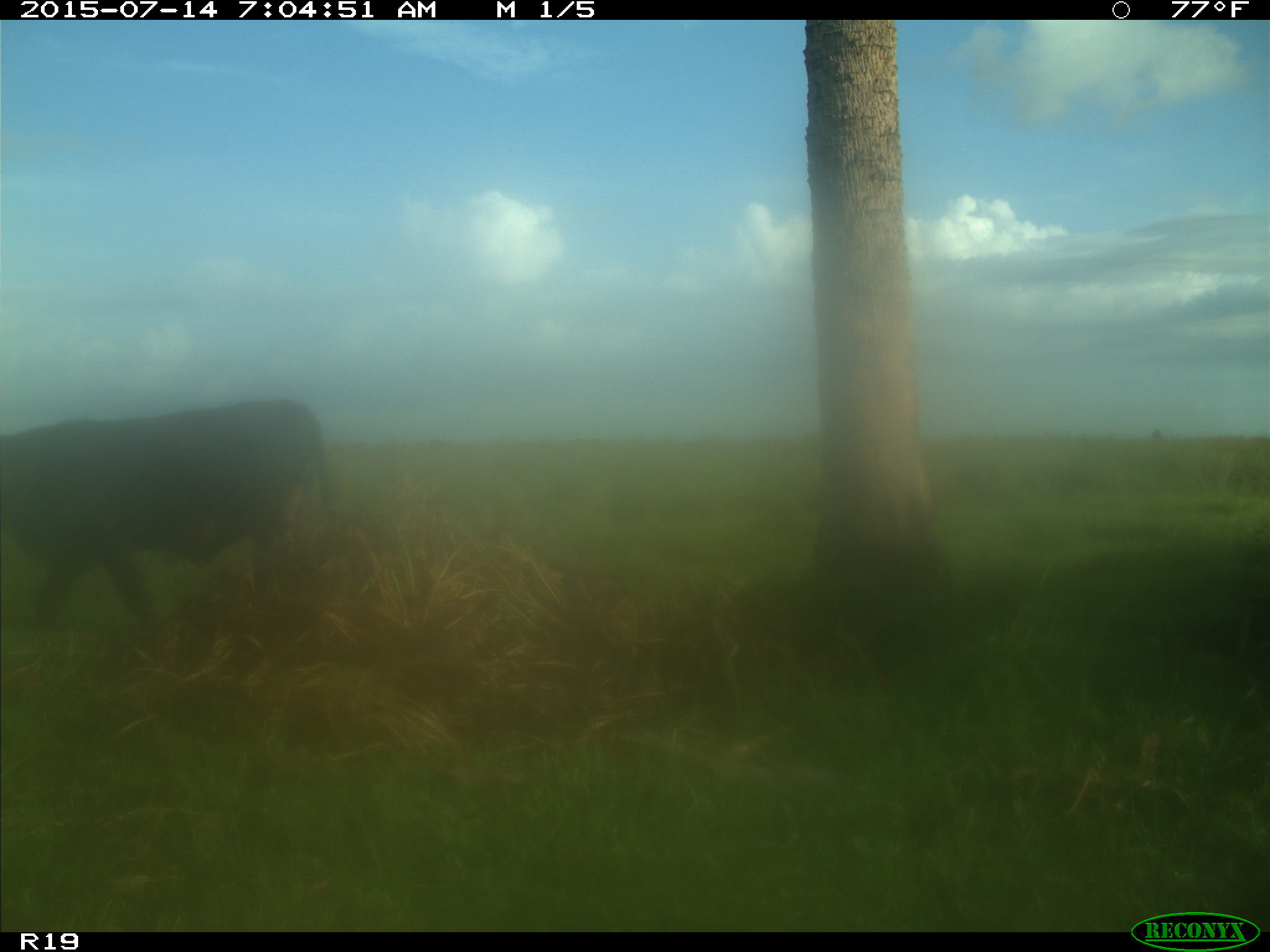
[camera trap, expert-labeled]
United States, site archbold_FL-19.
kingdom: Animalia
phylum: Chordata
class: Mammalia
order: Artiodactyla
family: Bovidae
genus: Bos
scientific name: Bos taurus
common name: domestic cow